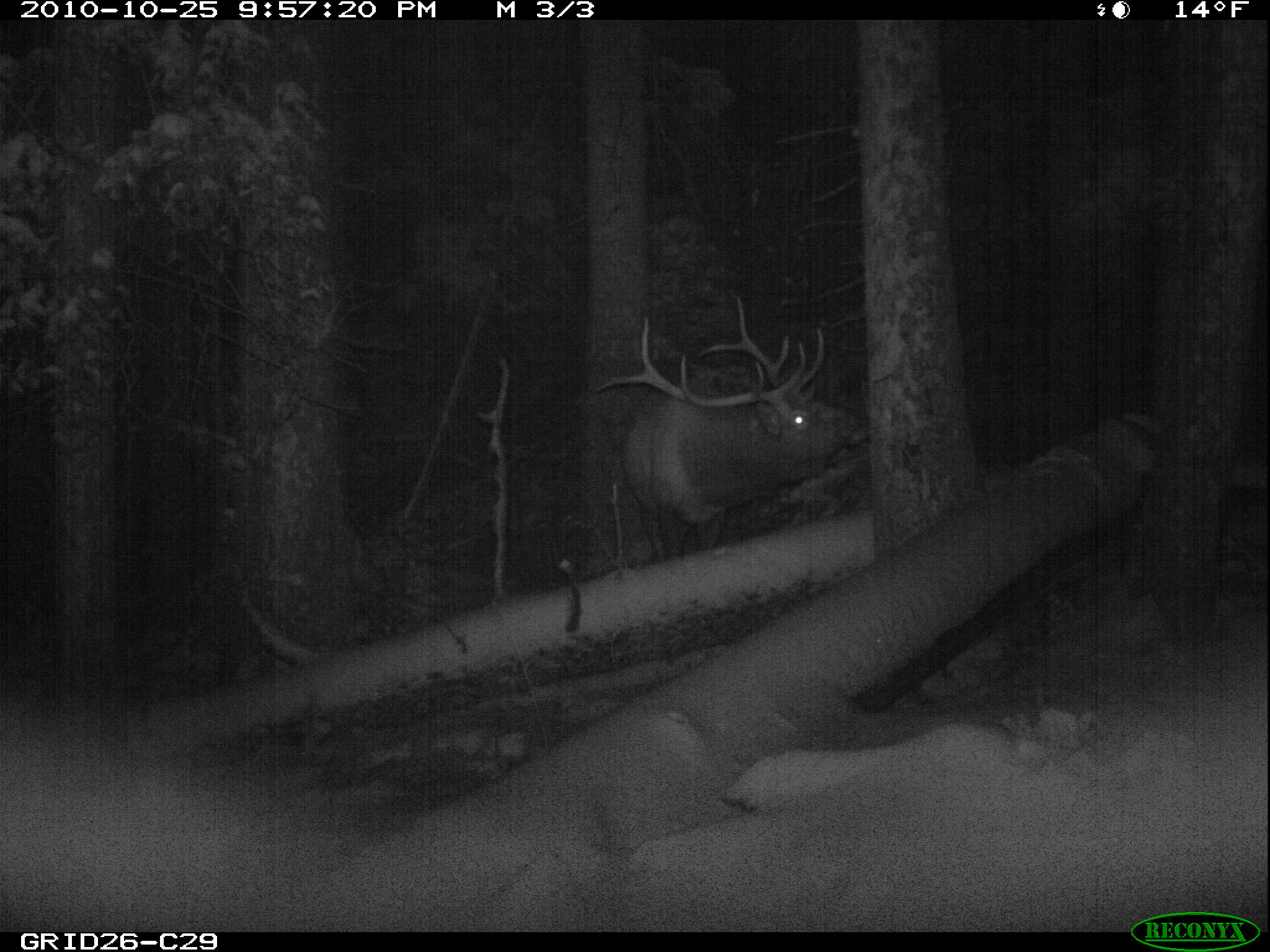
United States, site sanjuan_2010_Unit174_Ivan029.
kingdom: Animalia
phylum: Chordata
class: Mammalia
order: Artiodactyla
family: Cervidae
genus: Cervus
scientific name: Cervus elaphus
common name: red deer